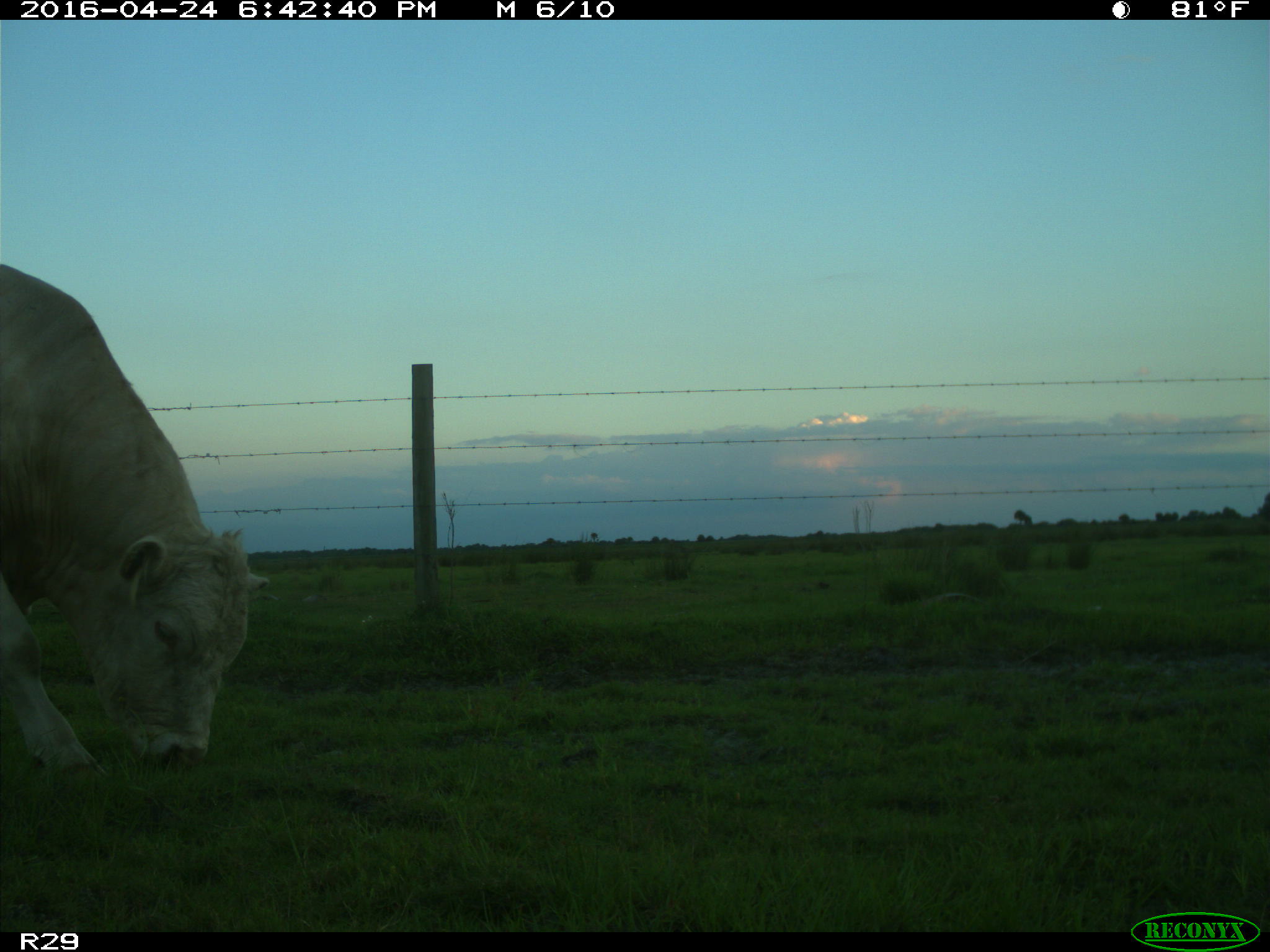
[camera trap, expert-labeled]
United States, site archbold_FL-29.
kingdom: Animalia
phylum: Chordata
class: Mammalia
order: Artiodactyla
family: Bovidae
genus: Bos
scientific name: Bos taurus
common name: domestic cow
Bos taurus (domestic cow).